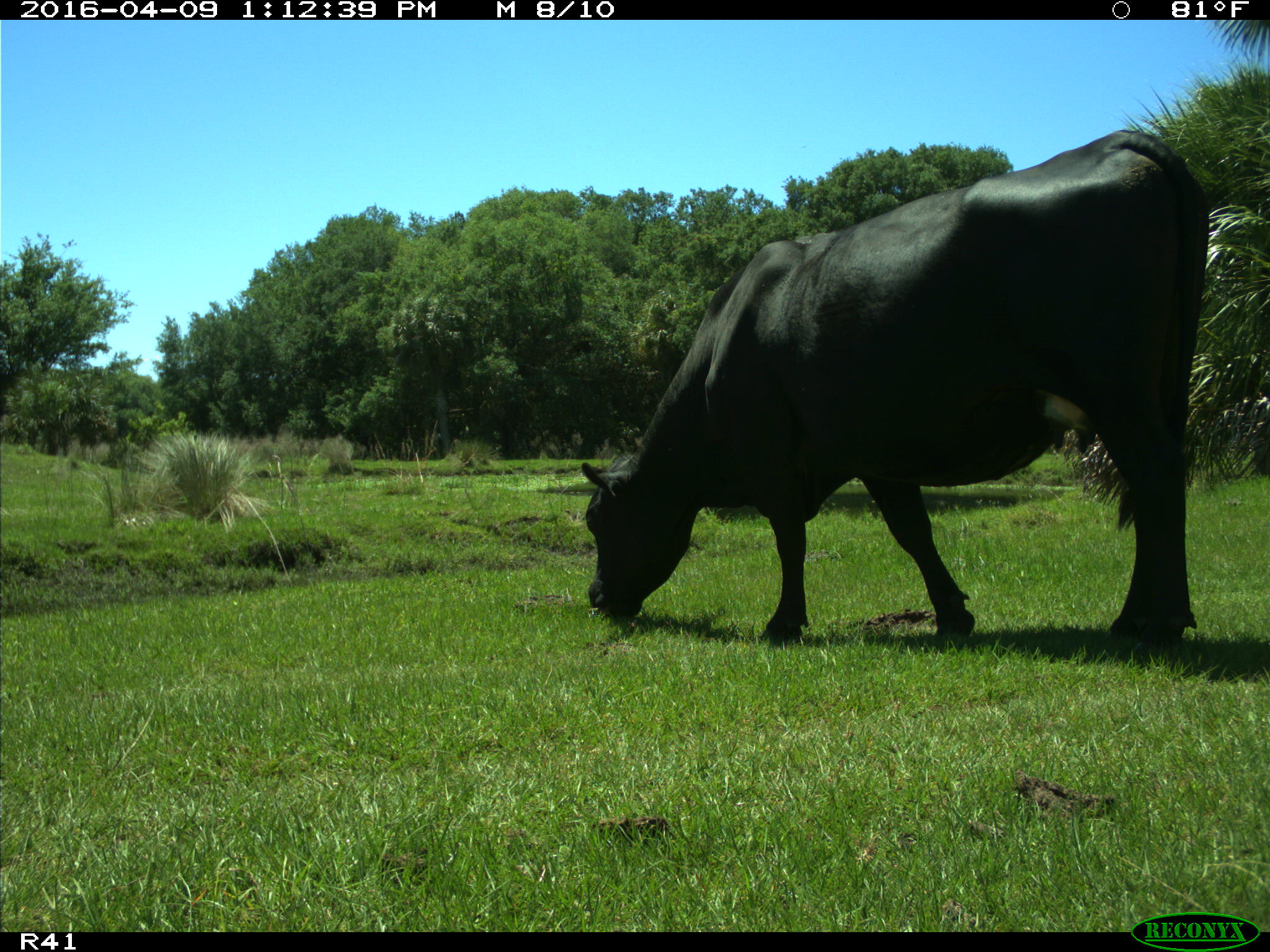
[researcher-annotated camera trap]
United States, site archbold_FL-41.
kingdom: Animalia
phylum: Chordata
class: Mammalia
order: Artiodactyla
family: Bovidae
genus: Bos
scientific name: Bos taurus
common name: domestic cow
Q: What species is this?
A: Bos taurus (domestic cow).